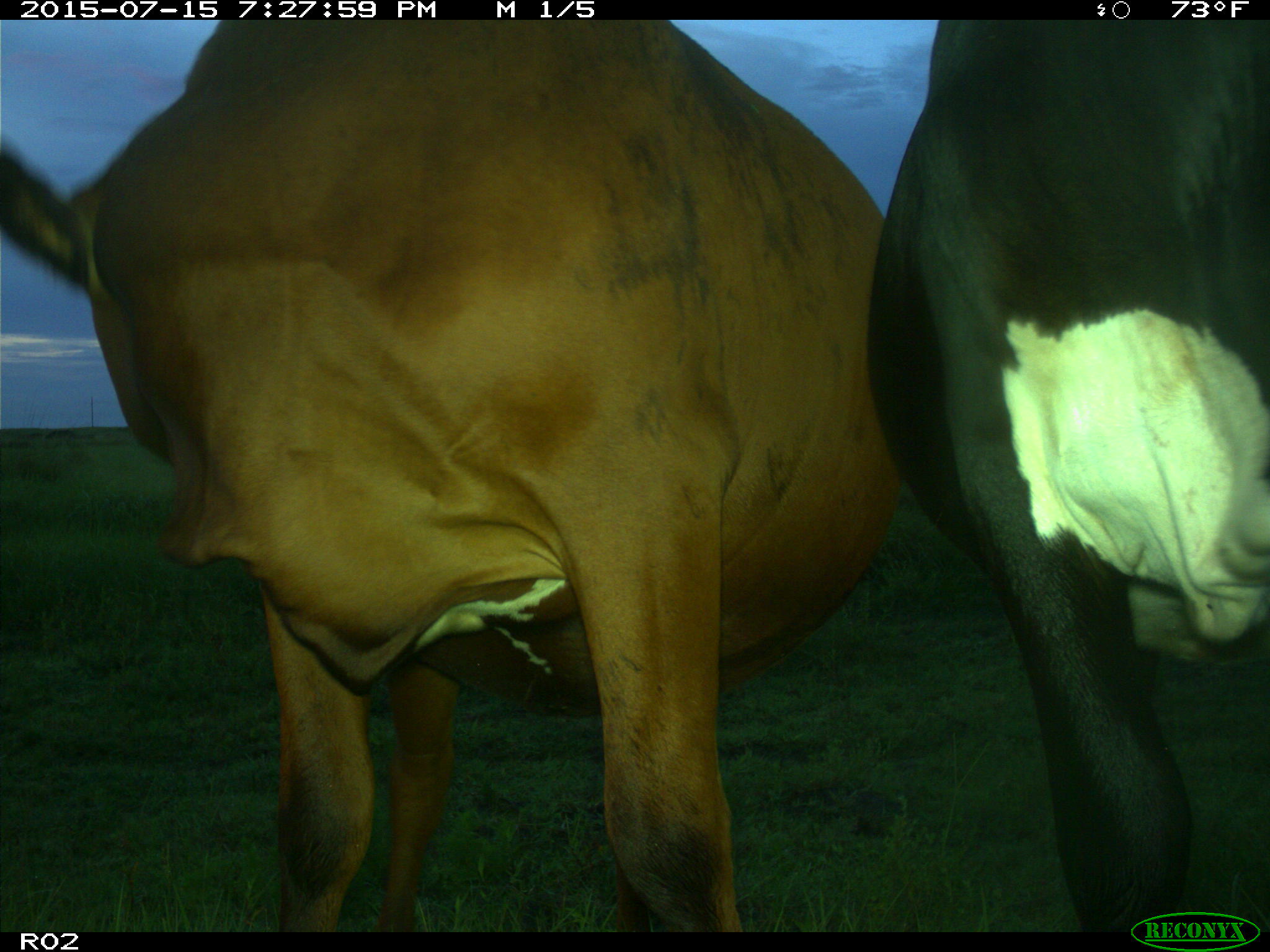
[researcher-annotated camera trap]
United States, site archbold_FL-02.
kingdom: Animalia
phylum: Chordata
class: Mammalia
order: Artiodactyla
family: Bovidae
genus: Bos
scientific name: Bos taurus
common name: domestic cow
Bos taurus (domestic cow).